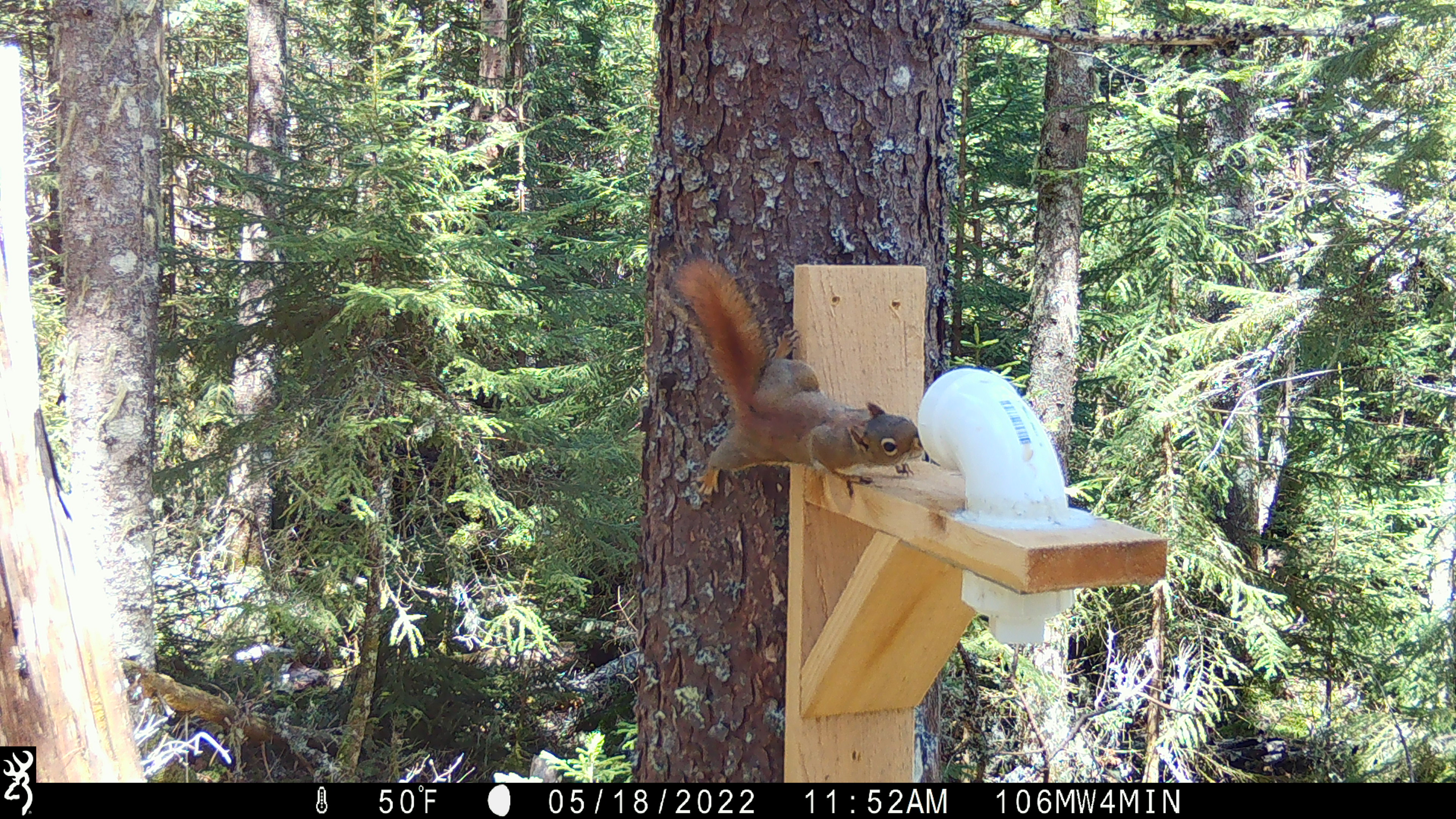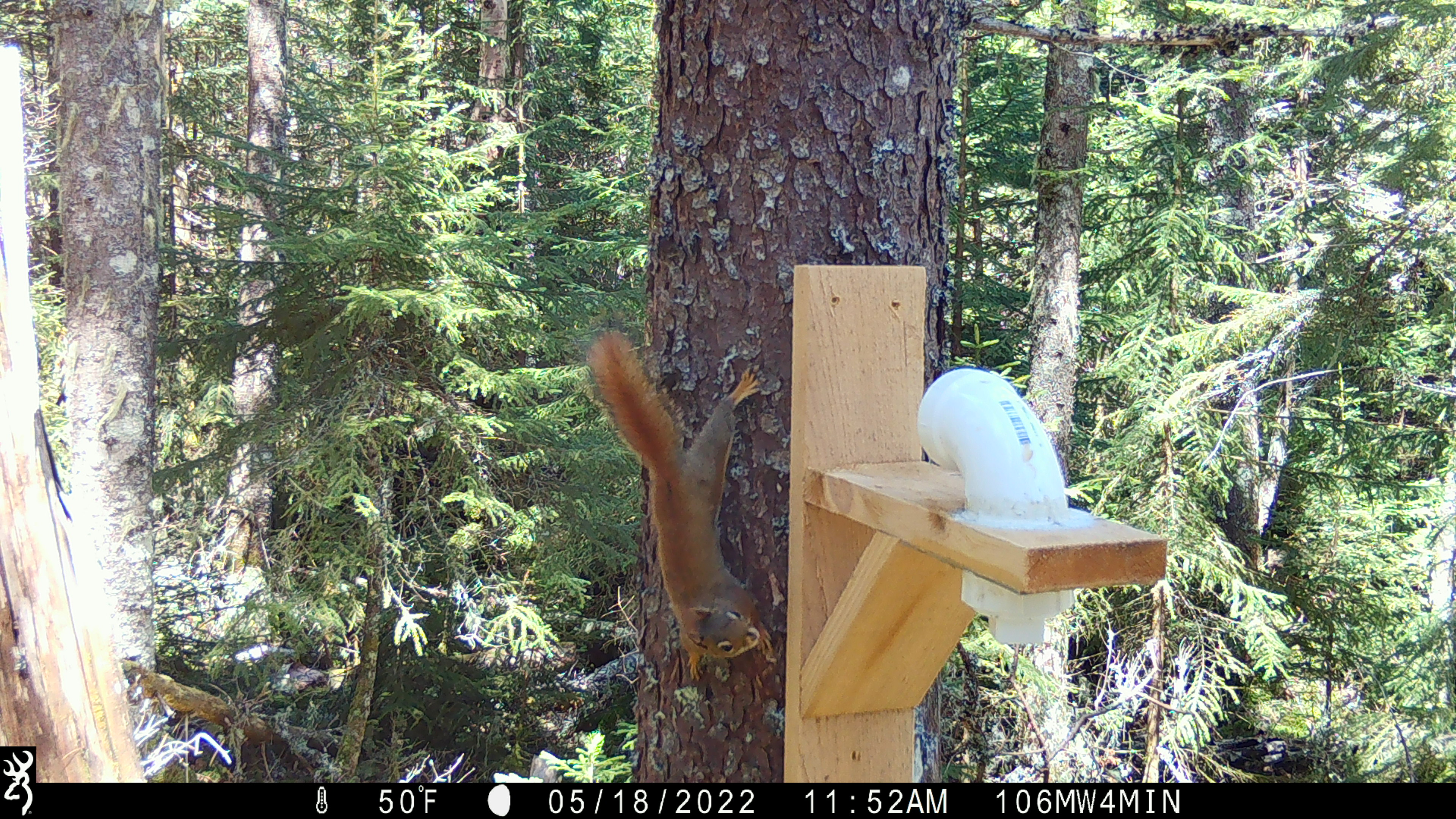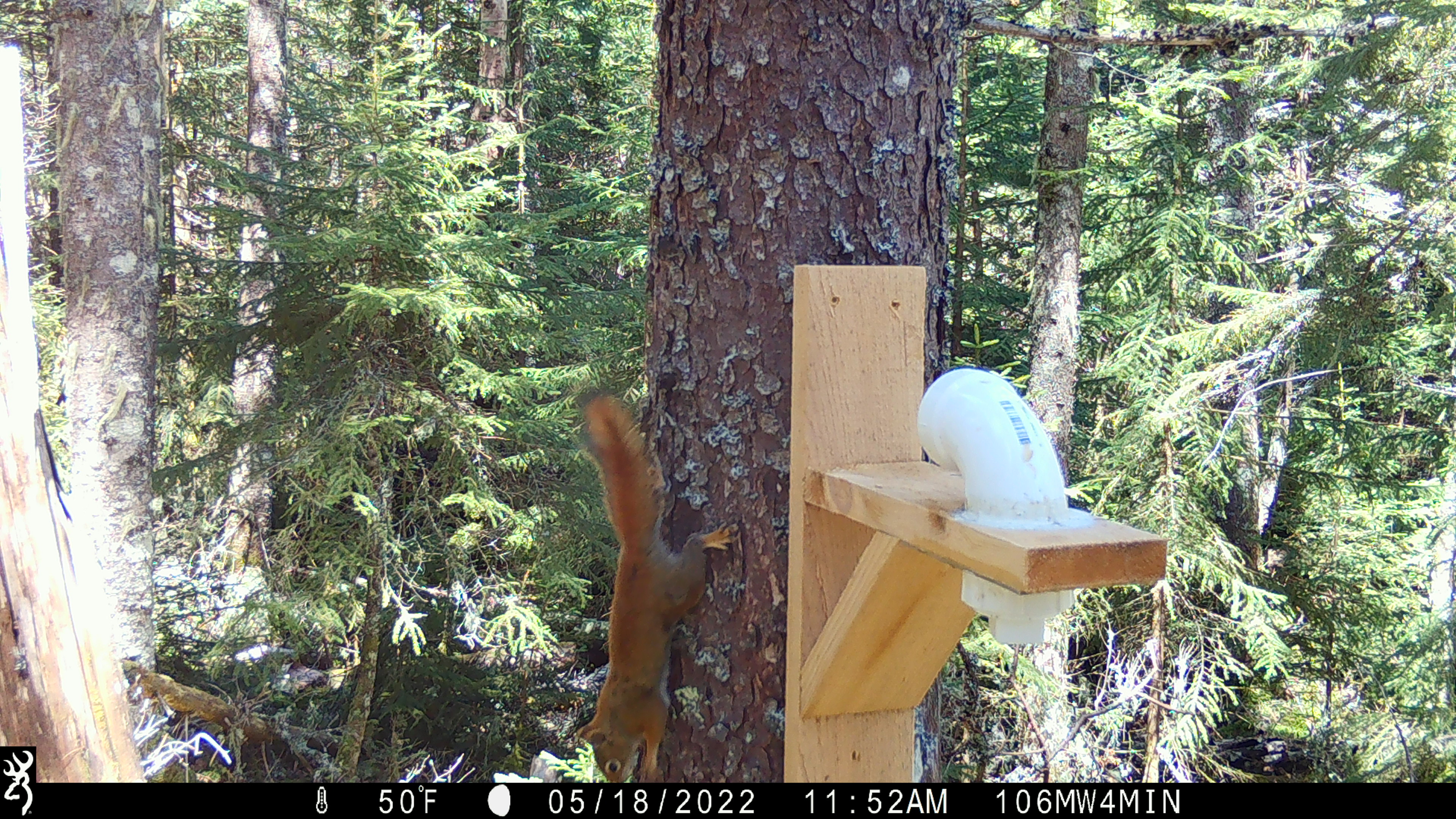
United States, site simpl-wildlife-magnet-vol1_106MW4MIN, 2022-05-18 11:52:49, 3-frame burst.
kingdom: Animalia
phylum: Chordata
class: Mammalia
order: Rodentia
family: Sciuridae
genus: Tamiasciurus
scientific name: Tamiasciurus hudsonicus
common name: red squirrel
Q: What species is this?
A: Red squirrel (Tamiasciurus hudsonicus).